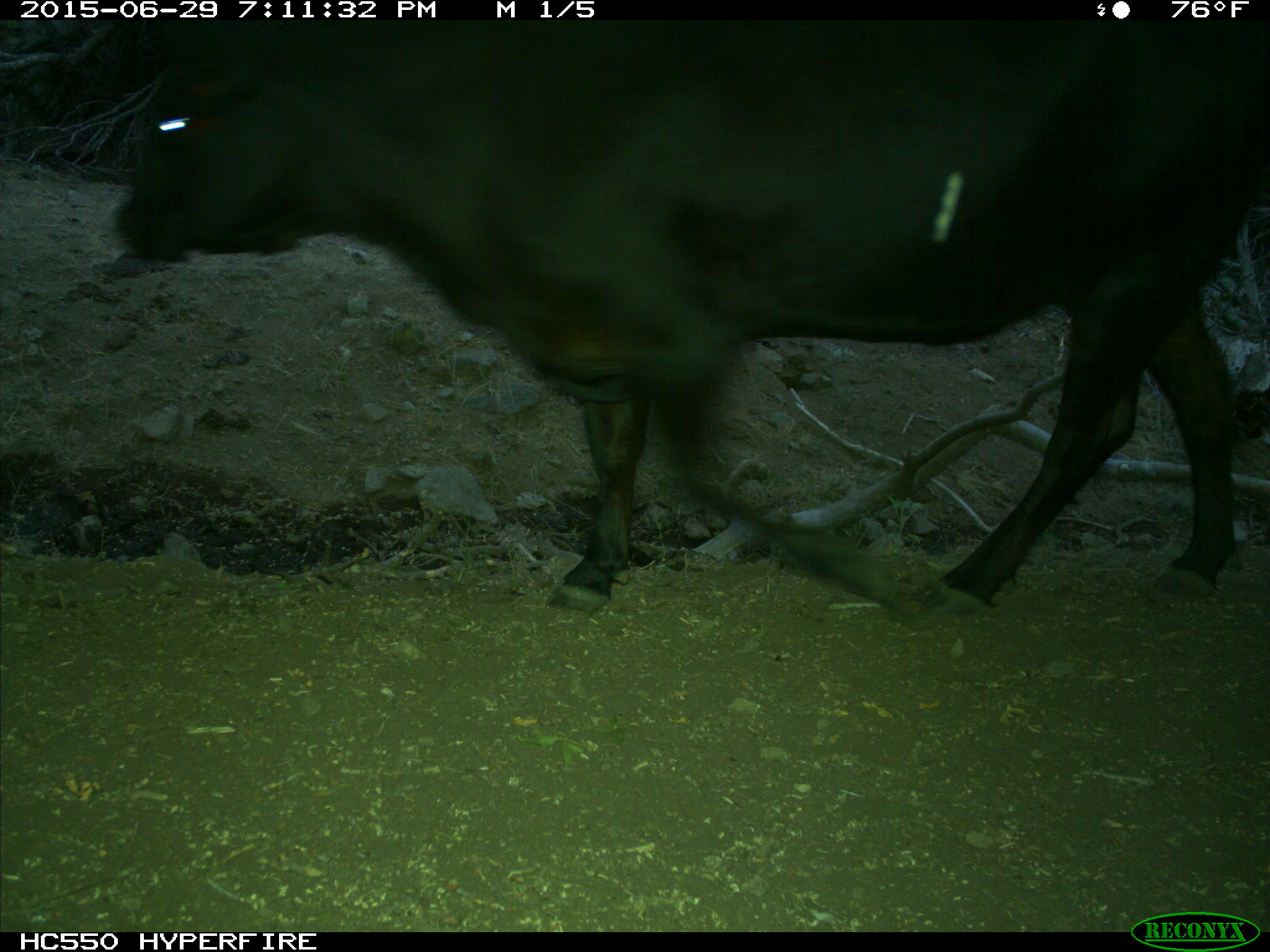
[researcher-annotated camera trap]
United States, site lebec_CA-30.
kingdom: Animalia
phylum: Chordata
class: Mammalia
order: Artiodactyla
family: Bovidae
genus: Bos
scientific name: Bos taurus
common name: domestic cow